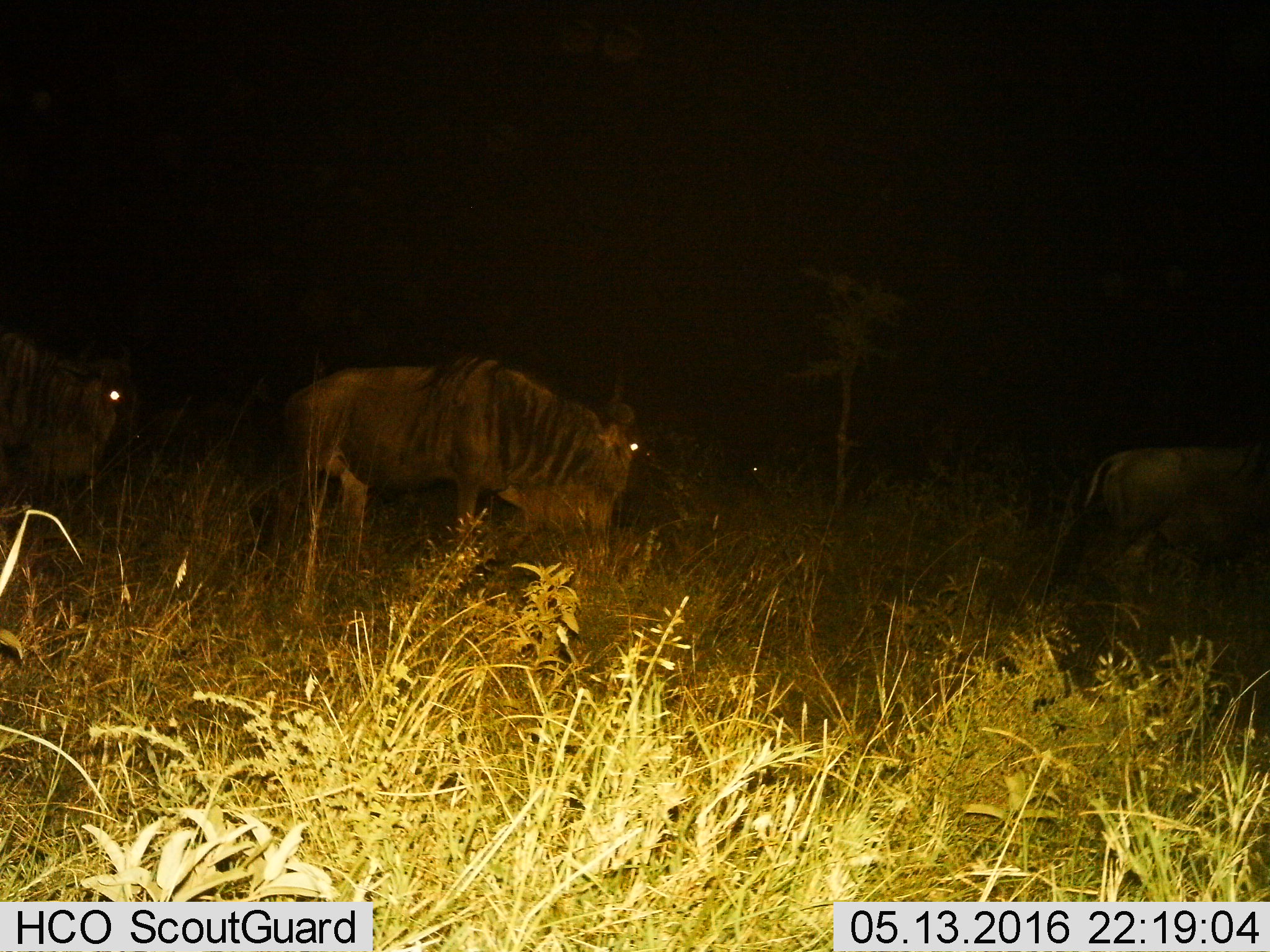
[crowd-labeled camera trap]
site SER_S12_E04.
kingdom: Animalia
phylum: Chordata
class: Mammalia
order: Artiodactyla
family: Bovidae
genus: Connochaetes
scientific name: Connochaetes taurinus taurinus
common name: blue wildebeest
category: wildebeestblue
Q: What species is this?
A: Wildebeestblue (blue wildebeest) (Connochaetes taurinus taurinus).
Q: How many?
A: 4.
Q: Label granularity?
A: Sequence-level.